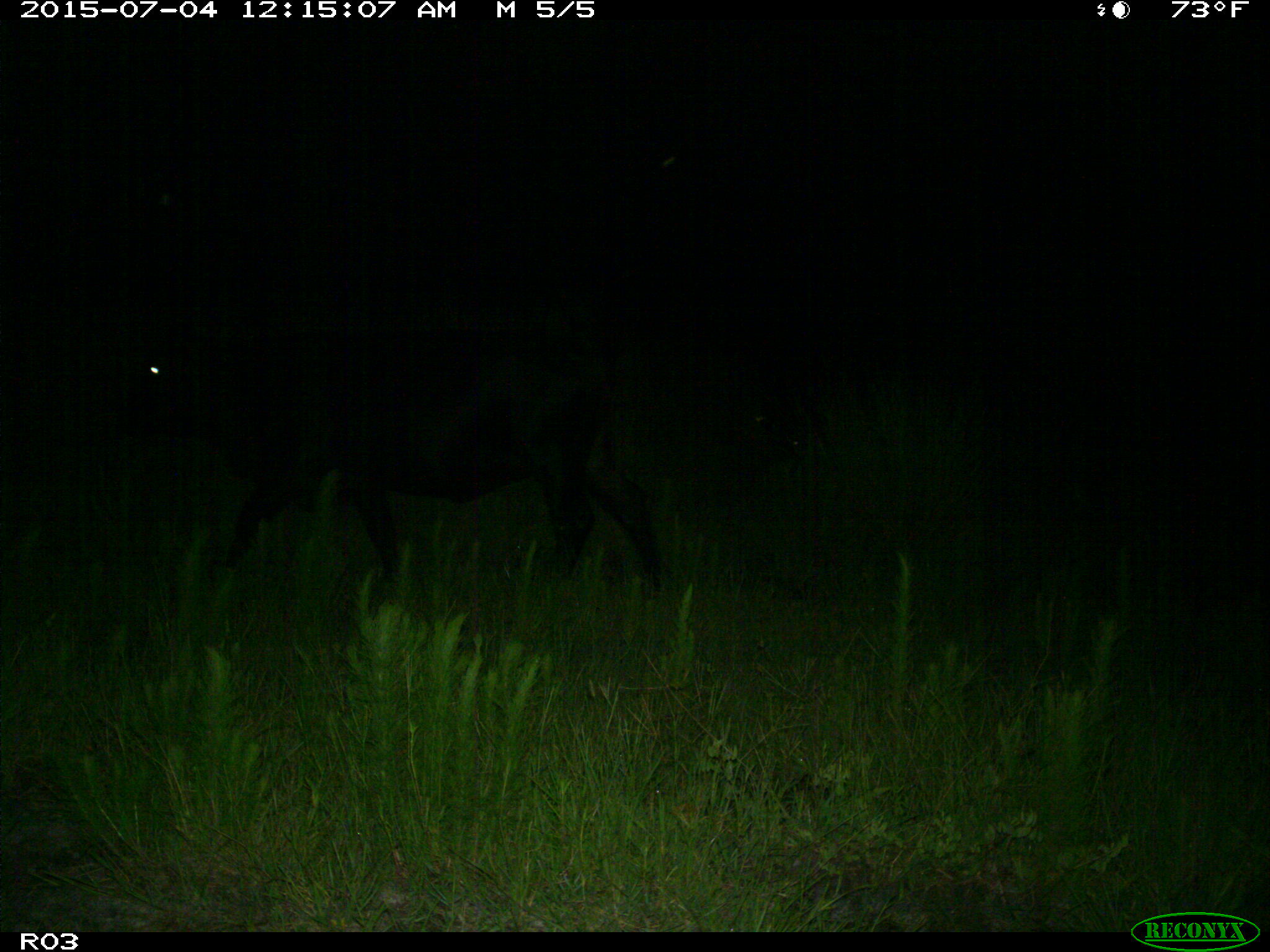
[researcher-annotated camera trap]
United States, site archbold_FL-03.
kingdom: Animalia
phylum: Chordata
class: Mammalia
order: Artiodactyla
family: Bovidae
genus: Bos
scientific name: Bos taurus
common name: domestic cow